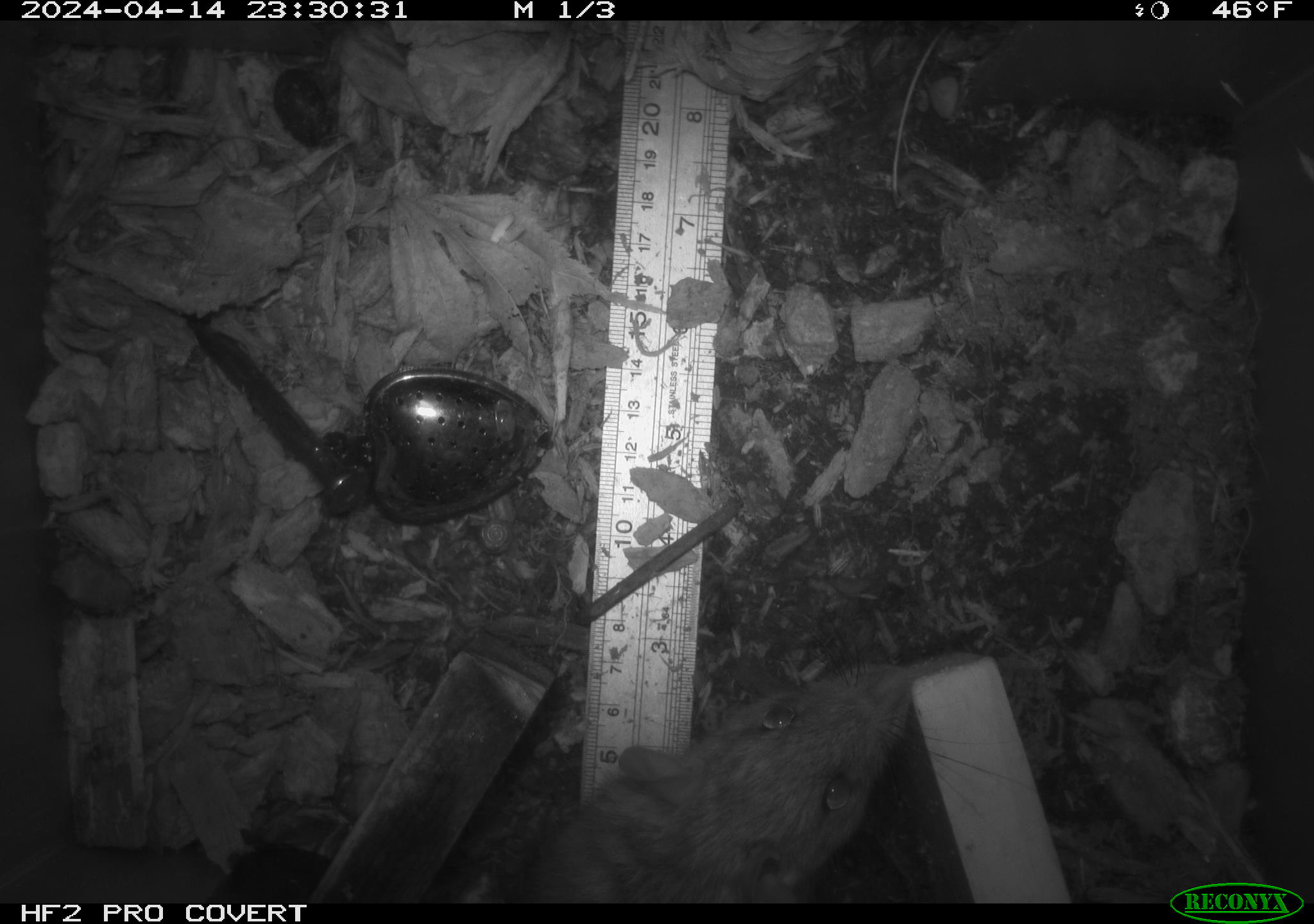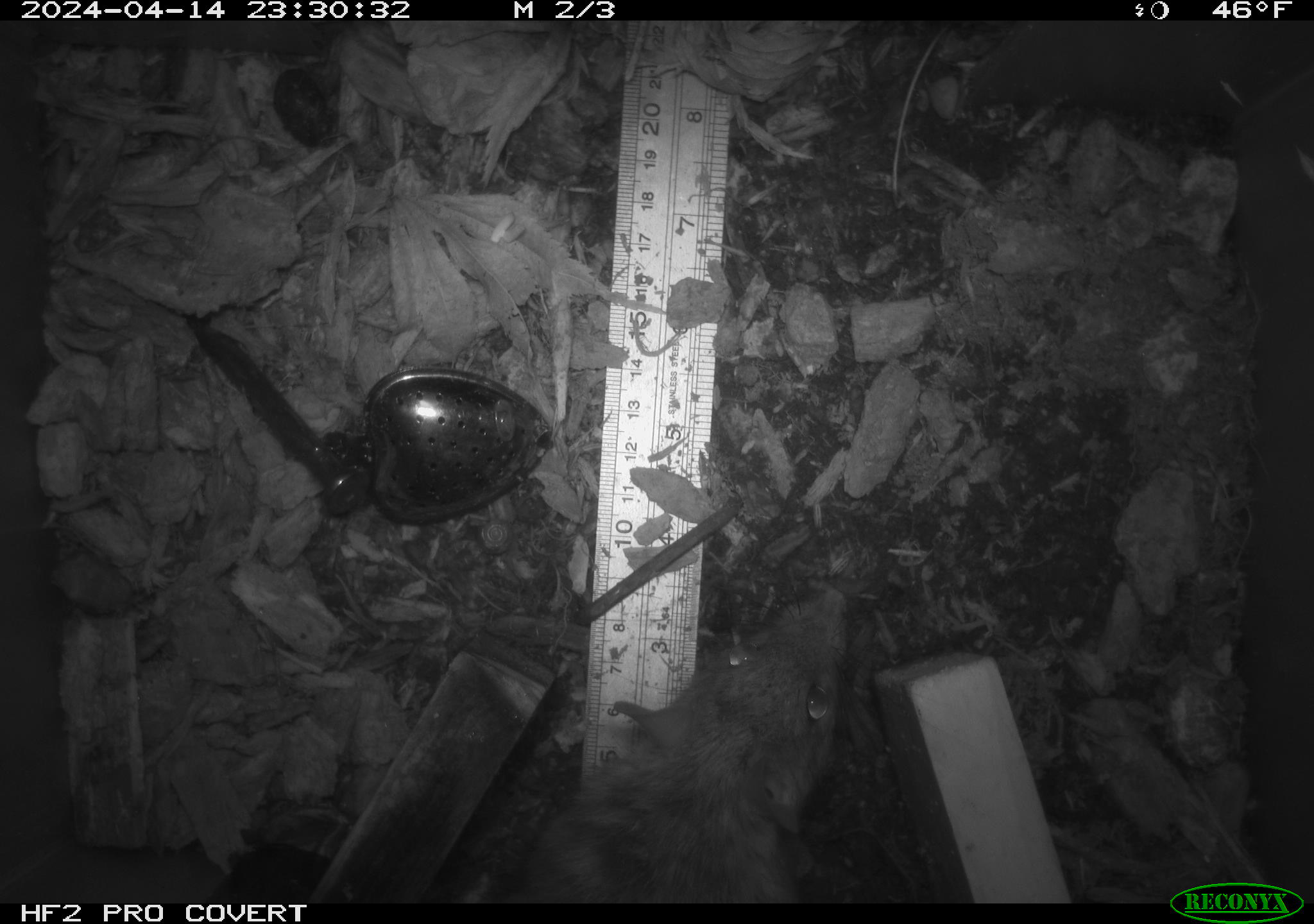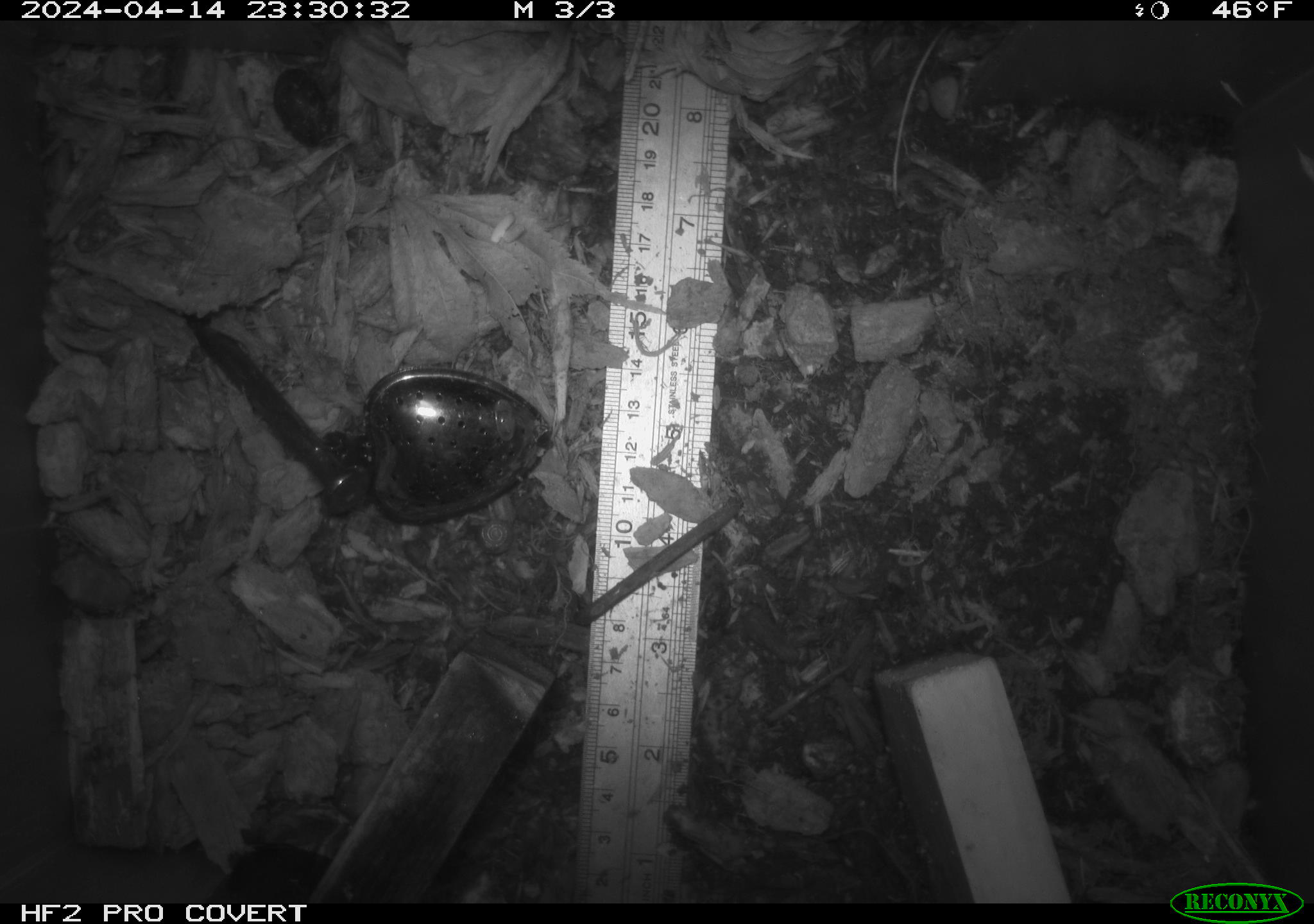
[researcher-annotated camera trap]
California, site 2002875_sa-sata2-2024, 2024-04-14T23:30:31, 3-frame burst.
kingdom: Animalia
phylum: Chordata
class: Mammalia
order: Rodentia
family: Muridae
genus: Rattus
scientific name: Rattus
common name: rat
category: rattus species